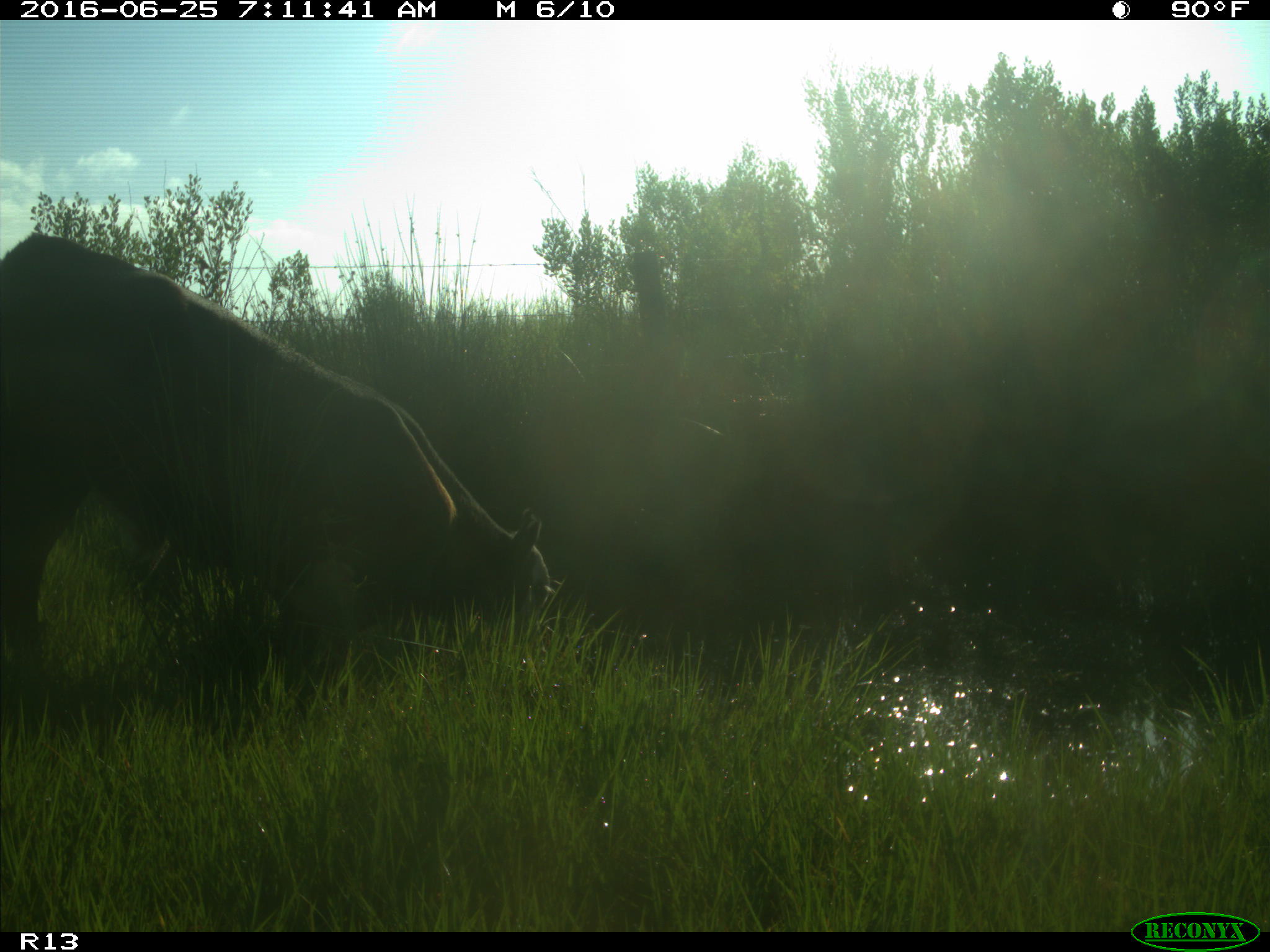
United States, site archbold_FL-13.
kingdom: Animalia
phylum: Chordata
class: Mammalia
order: Artiodactyla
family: Bovidae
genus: Bos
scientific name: Bos taurus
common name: domestic cow